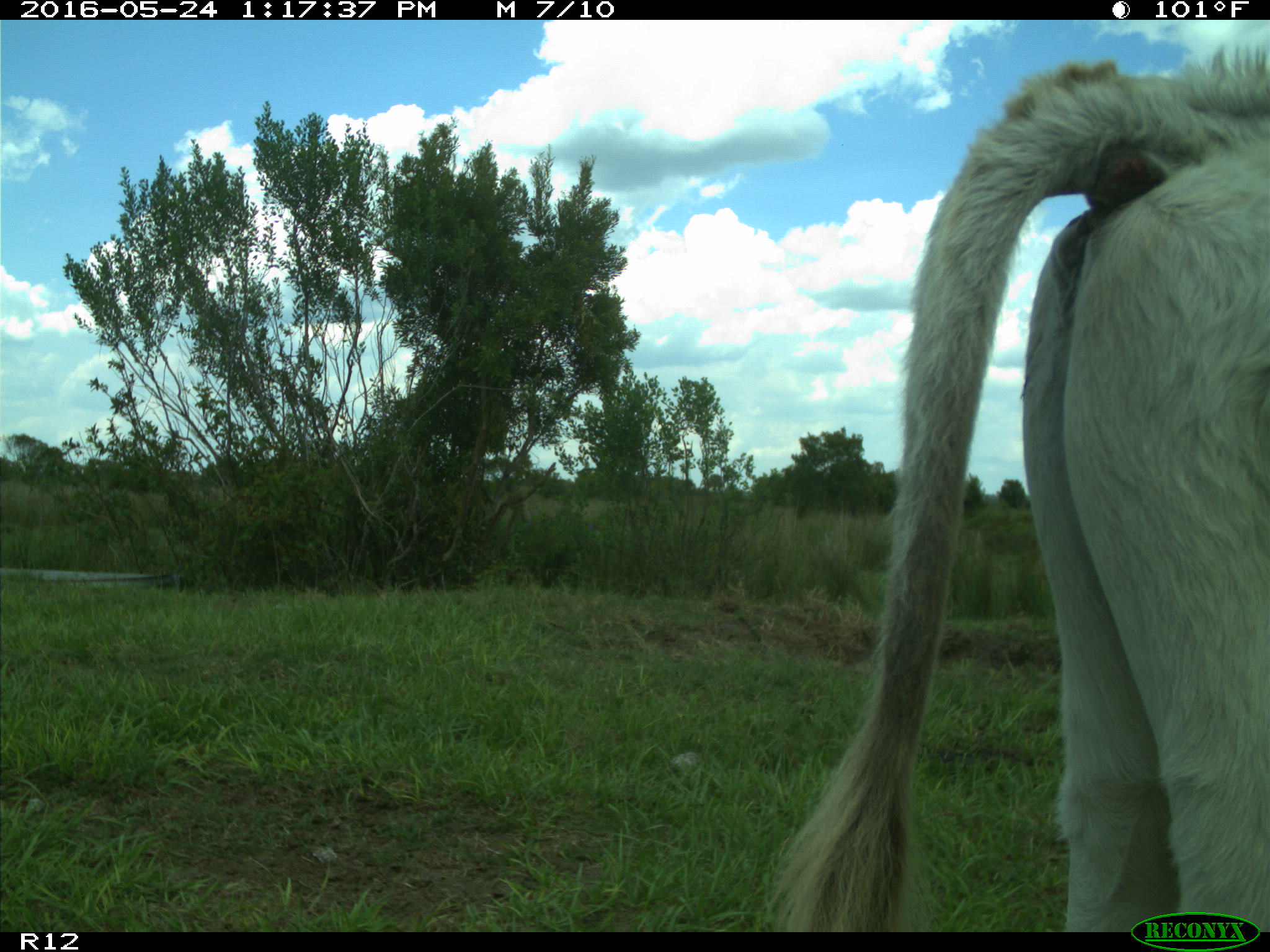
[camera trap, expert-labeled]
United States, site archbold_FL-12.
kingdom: Animalia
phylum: Chordata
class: Mammalia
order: Artiodactyla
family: Bovidae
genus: Bos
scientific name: Bos taurus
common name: domestic cow